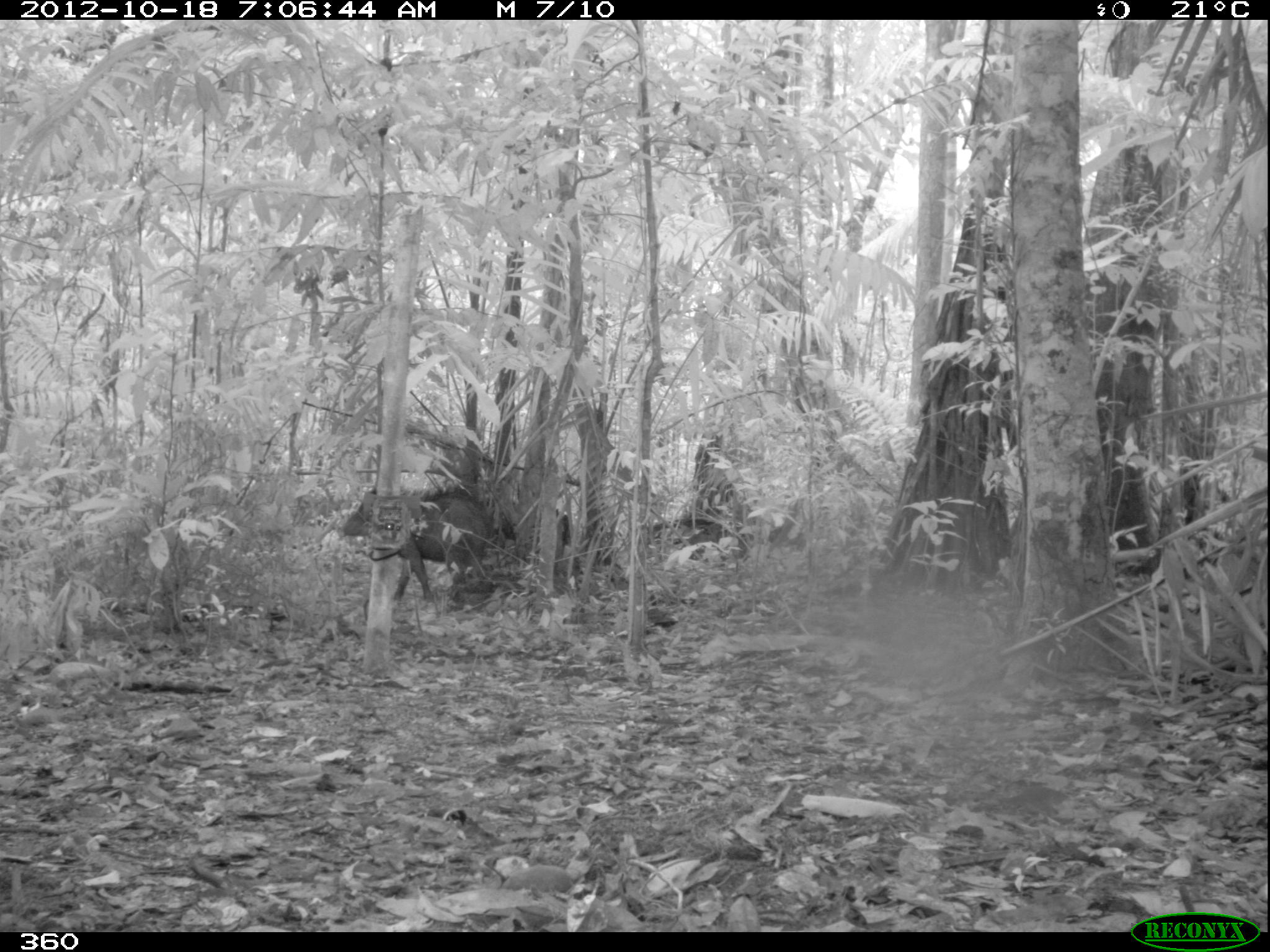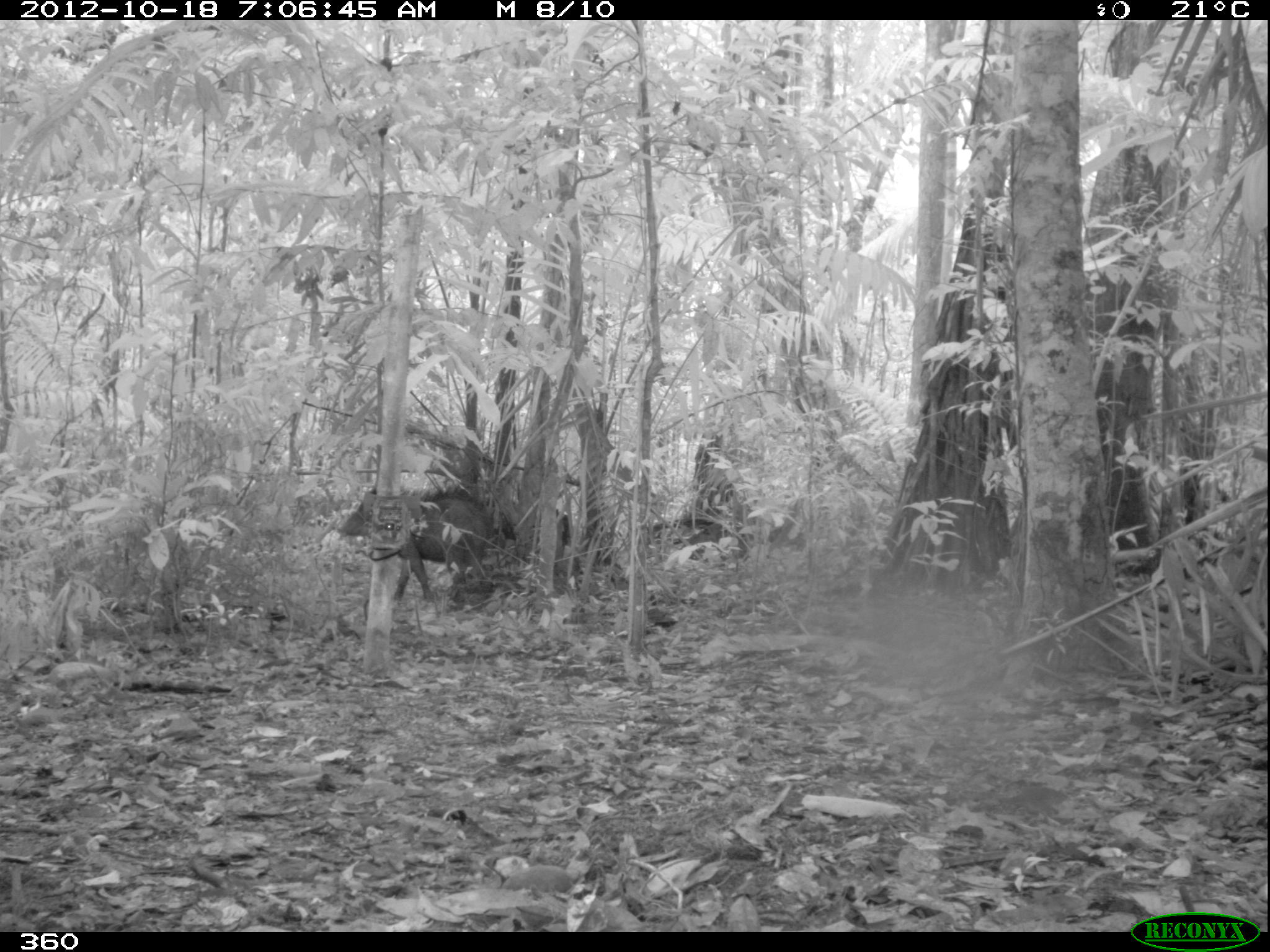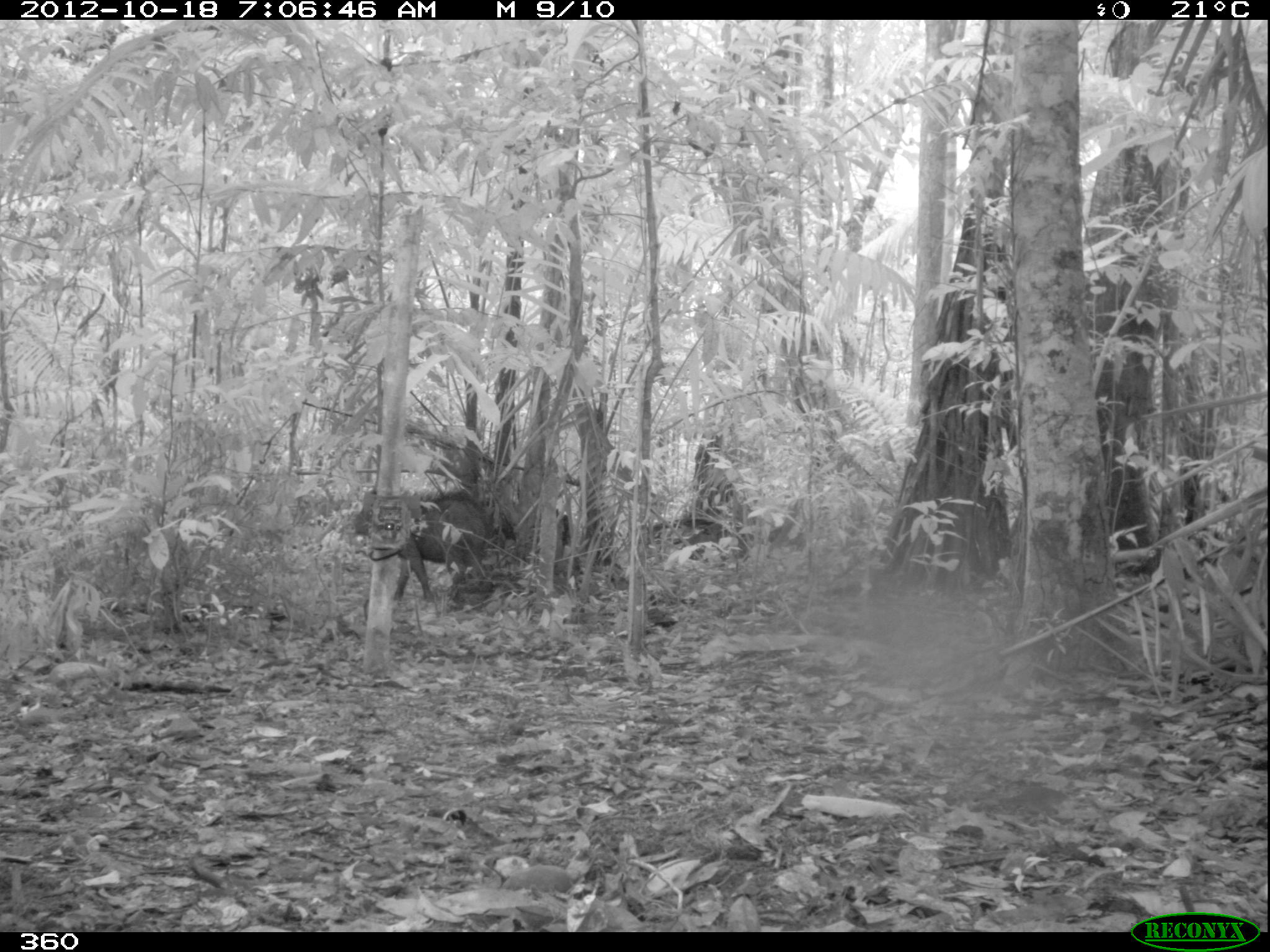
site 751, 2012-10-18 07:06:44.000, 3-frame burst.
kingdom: Animalia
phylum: Chordata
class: Mammalia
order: Artiodactyla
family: Tayassuidae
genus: Tayassu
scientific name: Tayassu pecari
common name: white-lipped peccary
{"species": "Tayassu pecari (white-lipped peccary)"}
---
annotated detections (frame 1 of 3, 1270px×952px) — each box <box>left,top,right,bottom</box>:
tayassu pecari: <box>339,488,491,602</box>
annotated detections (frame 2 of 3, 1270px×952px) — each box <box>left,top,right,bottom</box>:
tayassu pecari: <box>335,487,489,602</box>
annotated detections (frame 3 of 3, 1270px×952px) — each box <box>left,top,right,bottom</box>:
tayassu pecari: <box>350,488,494,602</box>